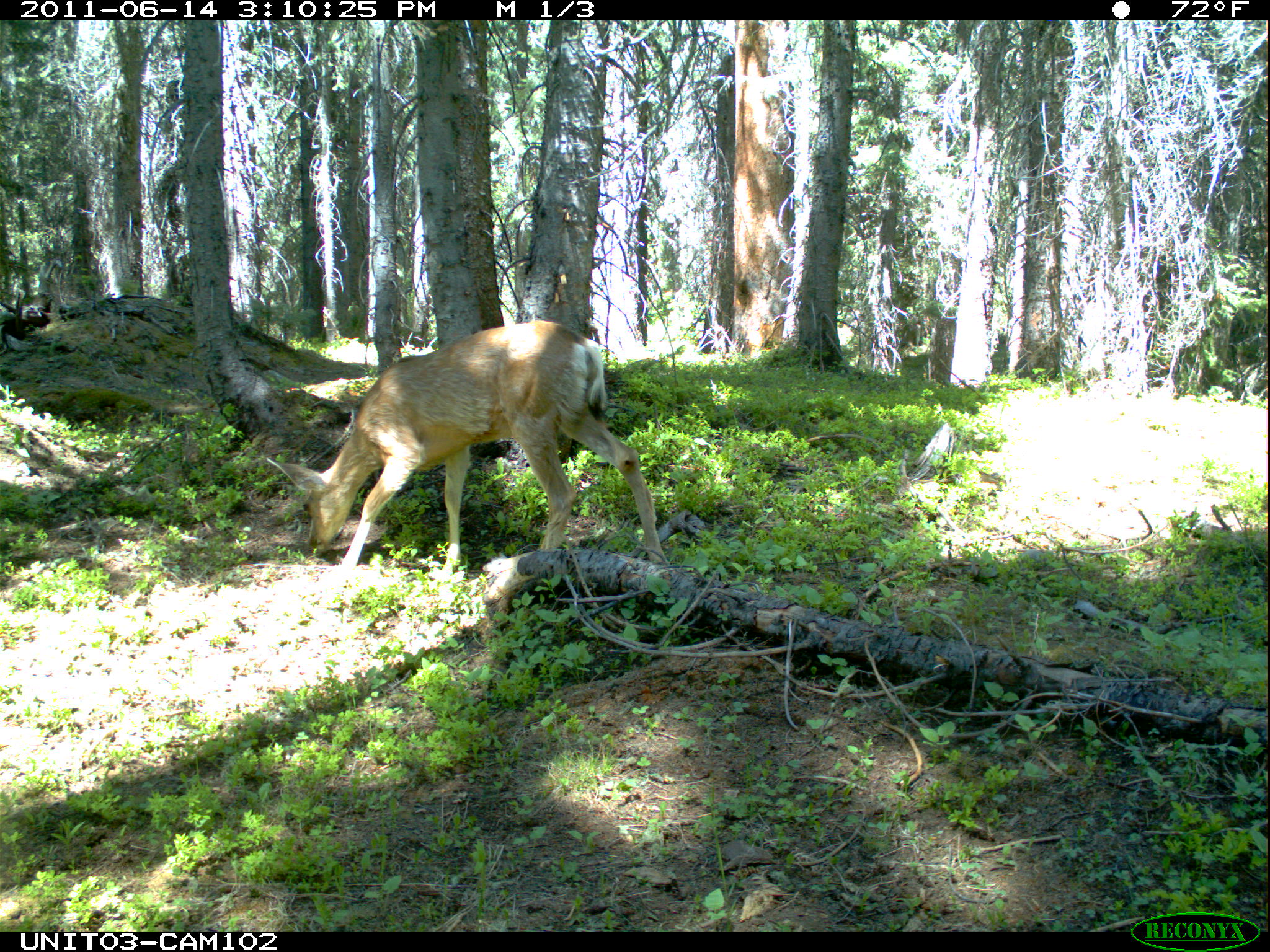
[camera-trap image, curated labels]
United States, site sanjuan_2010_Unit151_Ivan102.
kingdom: Animalia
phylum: Chordata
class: Mammalia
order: Artiodactyla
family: Cervidae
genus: Odocoileus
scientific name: Odocoileus hemionus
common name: mule deer